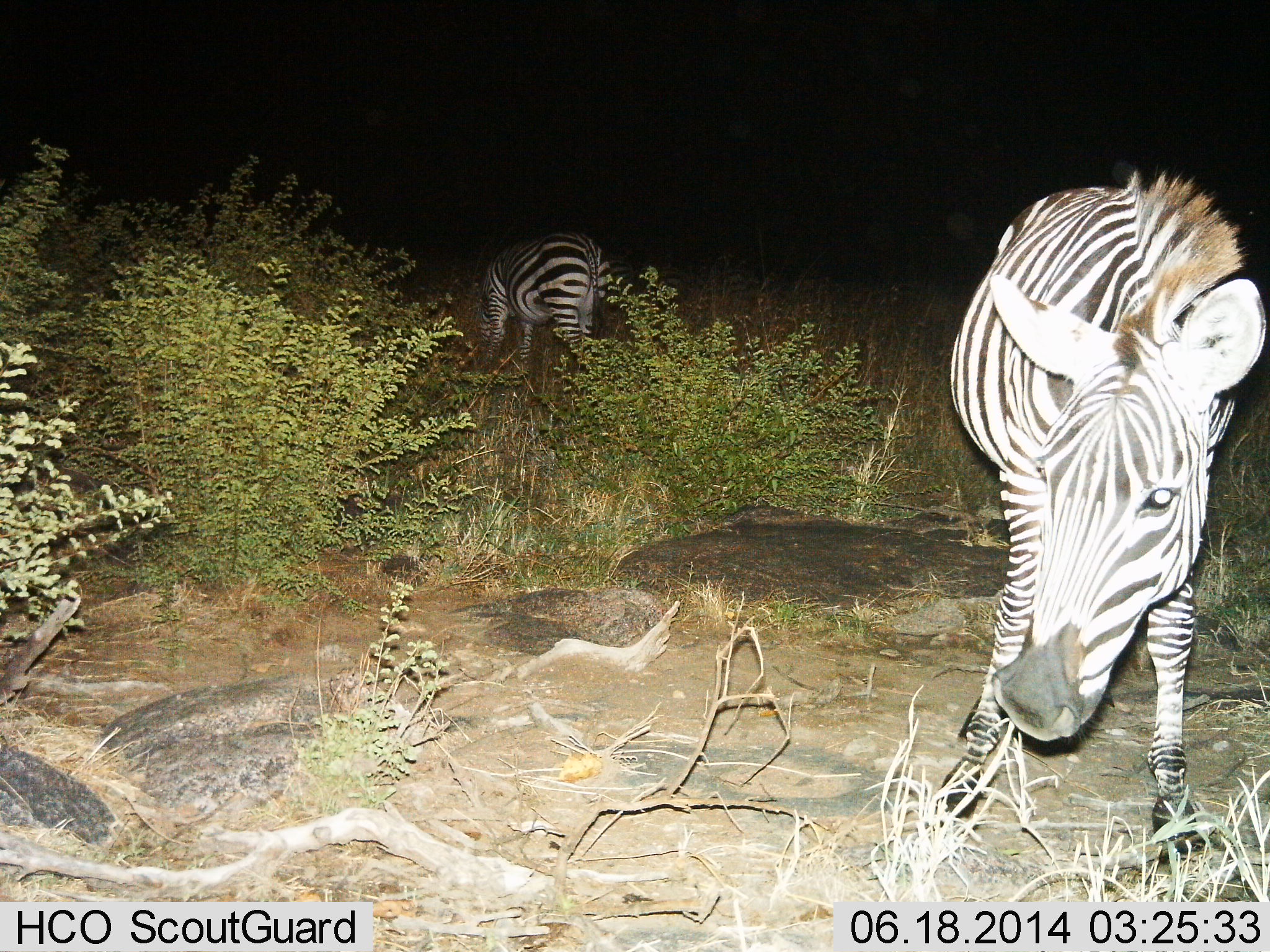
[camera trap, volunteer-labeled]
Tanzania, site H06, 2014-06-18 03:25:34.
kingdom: Animalia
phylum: Chordata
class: Mammalia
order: Perissodactyla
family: Equidae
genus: Equus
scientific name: Equus quagga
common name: plains zebra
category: zebra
Zebra (plains zebra) (Equus quagga), count 2. Behavior (volunteer vote fractions): standing 40%, resting 0%, moving 30%, interacting 0%. Young present (vote fraction): 10%. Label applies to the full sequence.